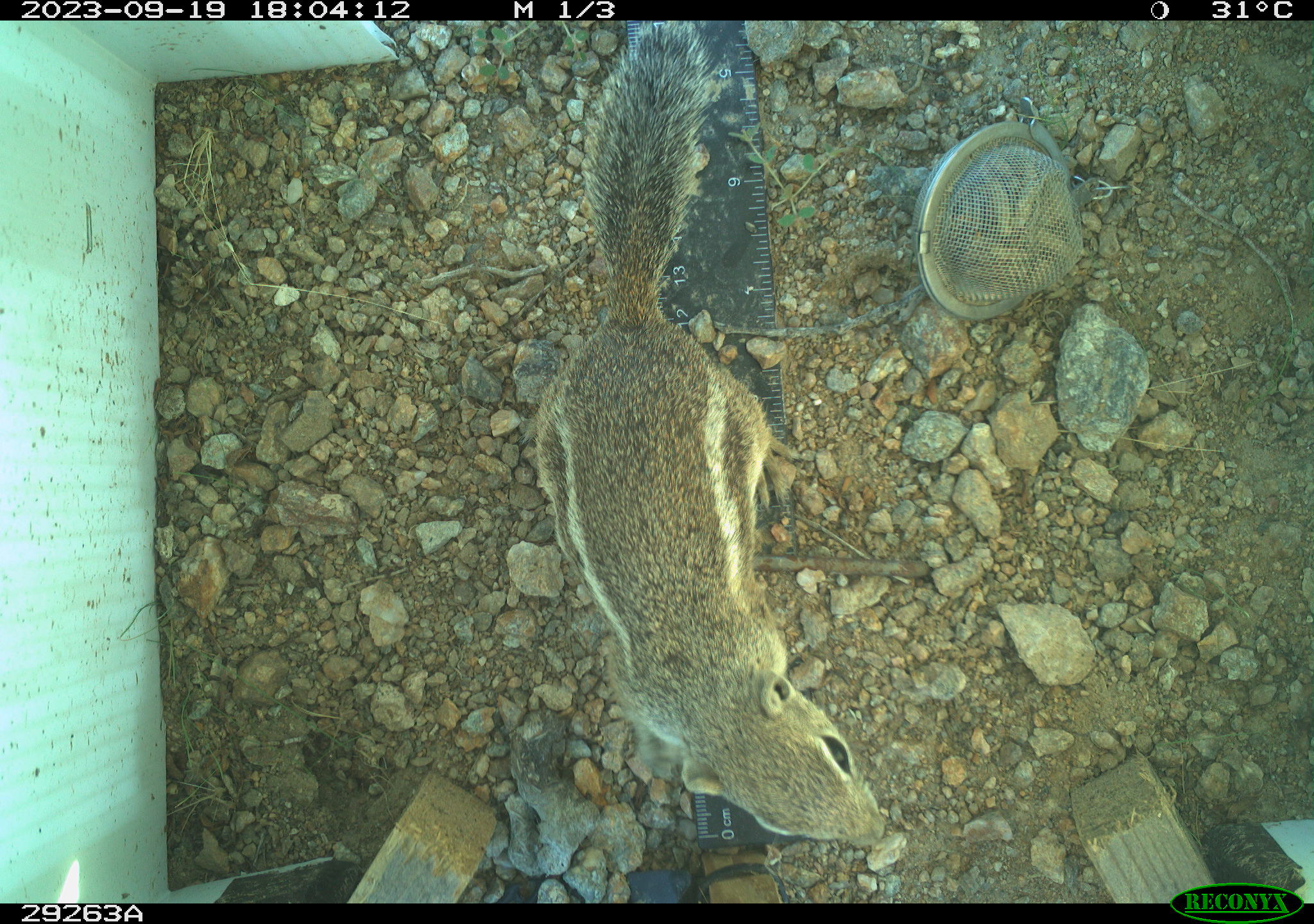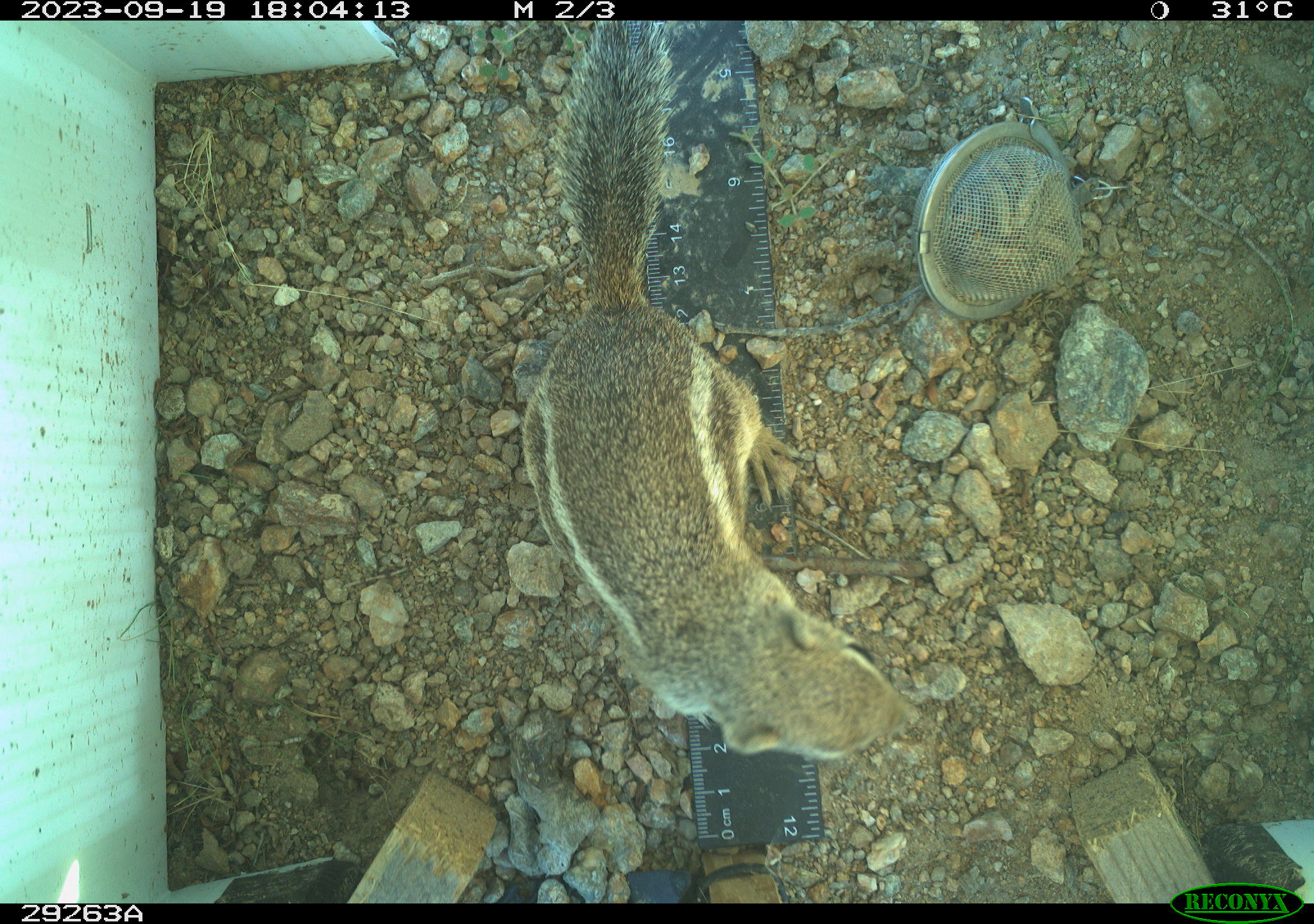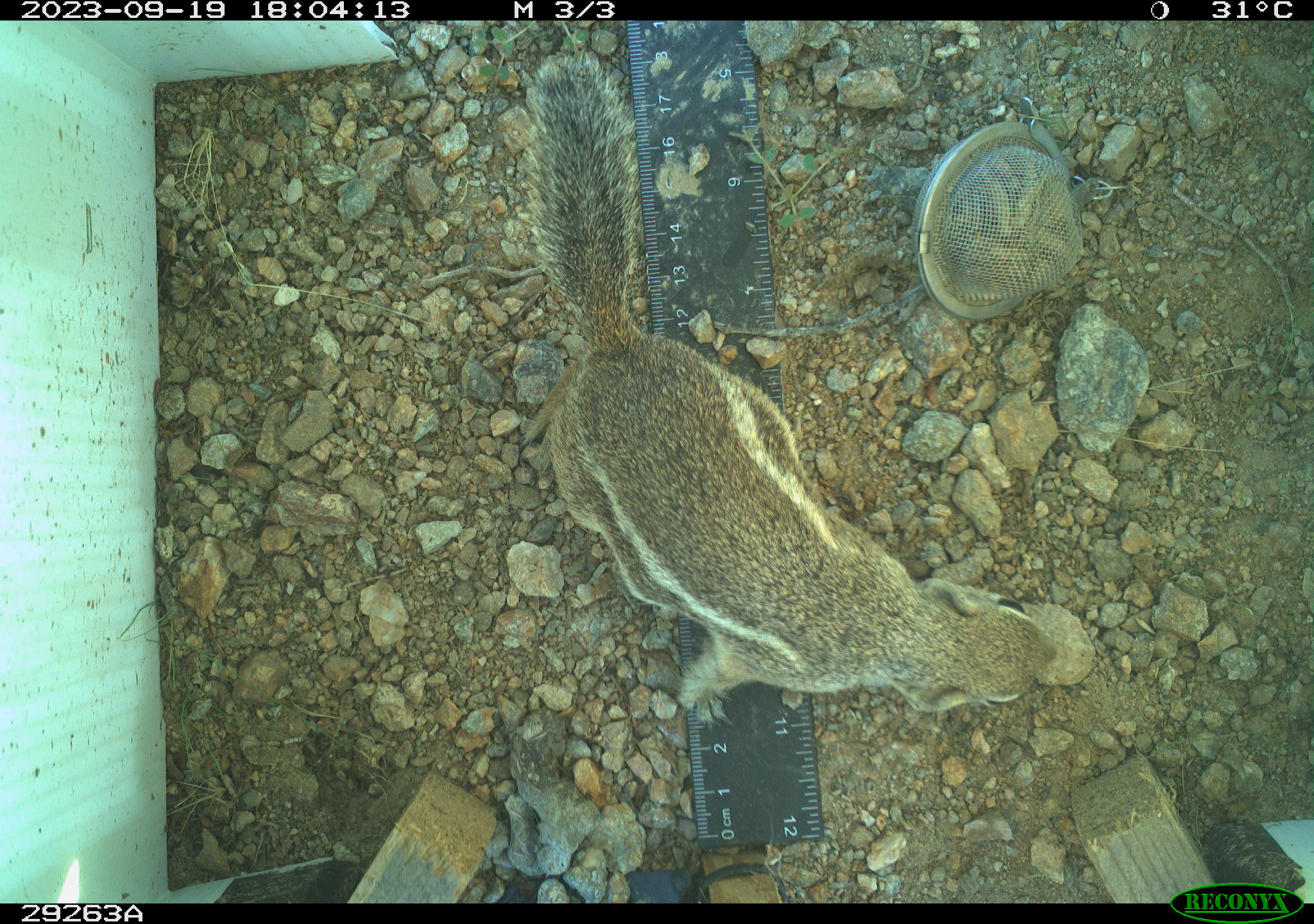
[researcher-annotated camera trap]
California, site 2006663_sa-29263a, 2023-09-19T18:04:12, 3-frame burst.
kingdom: Animalia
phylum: Chordata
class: Mammalia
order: Rodentia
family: Sciuridae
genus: Ammospermophilus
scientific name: Ammospermophilus leucurus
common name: white-tailed antelope squirrel